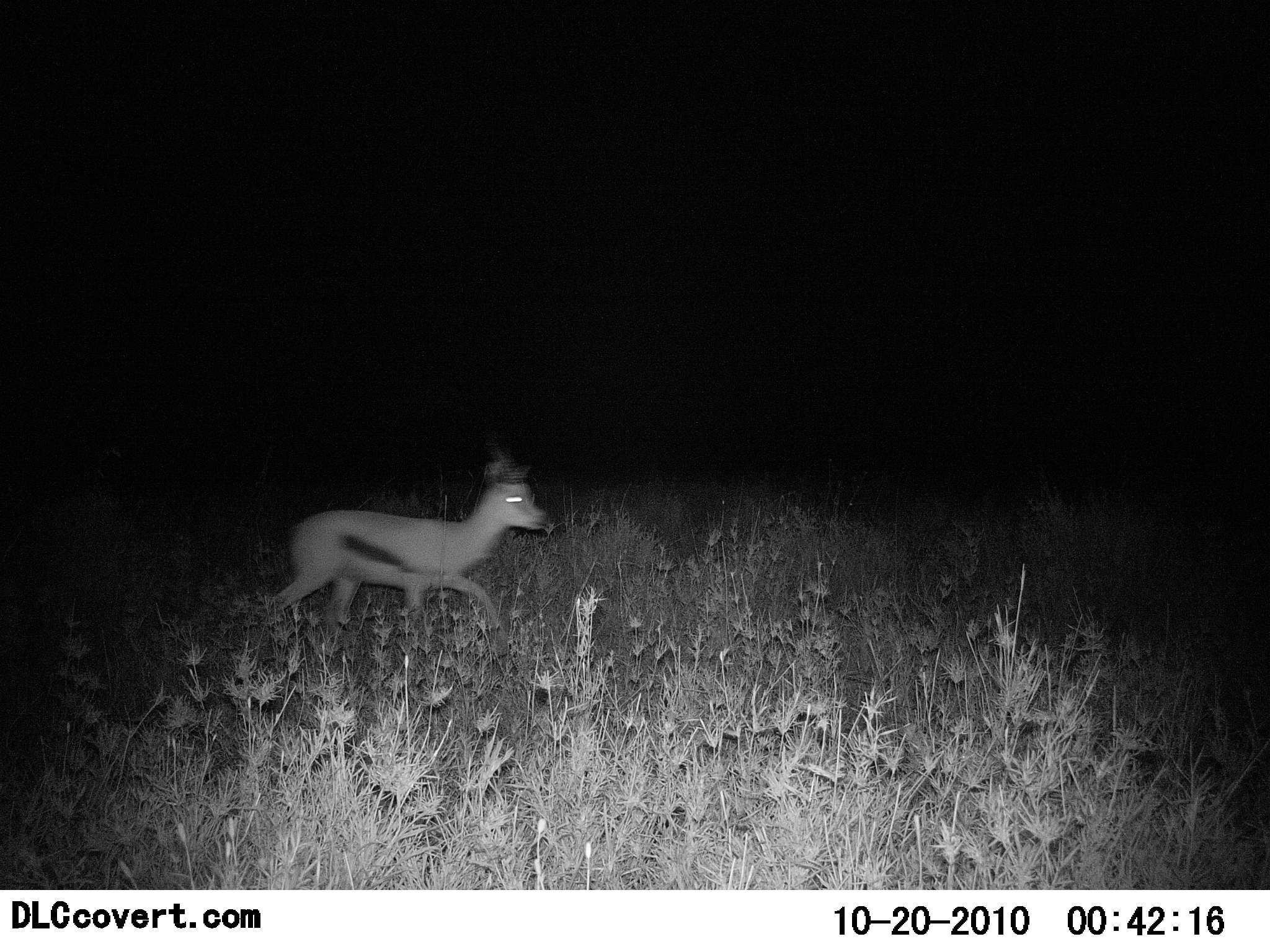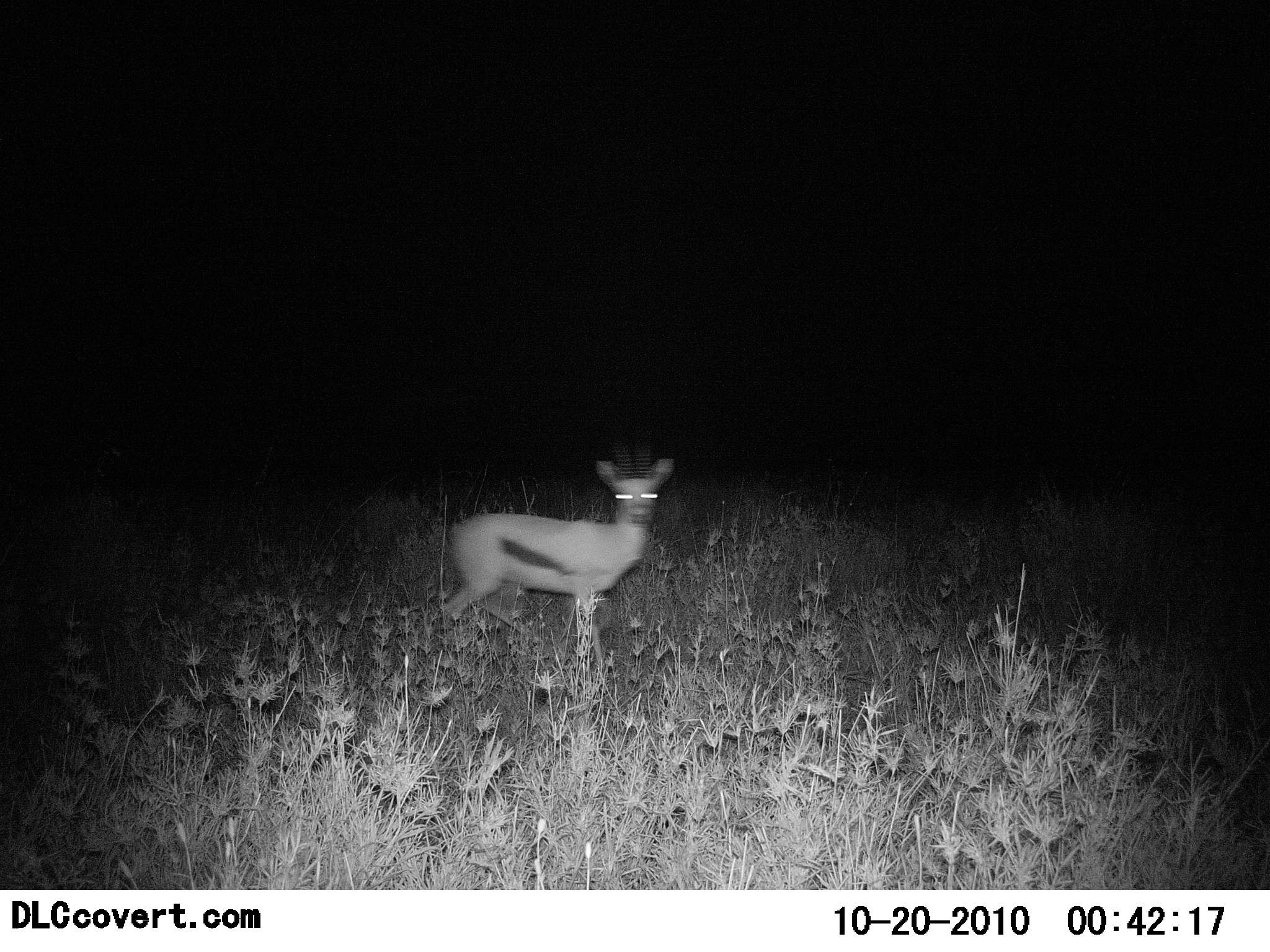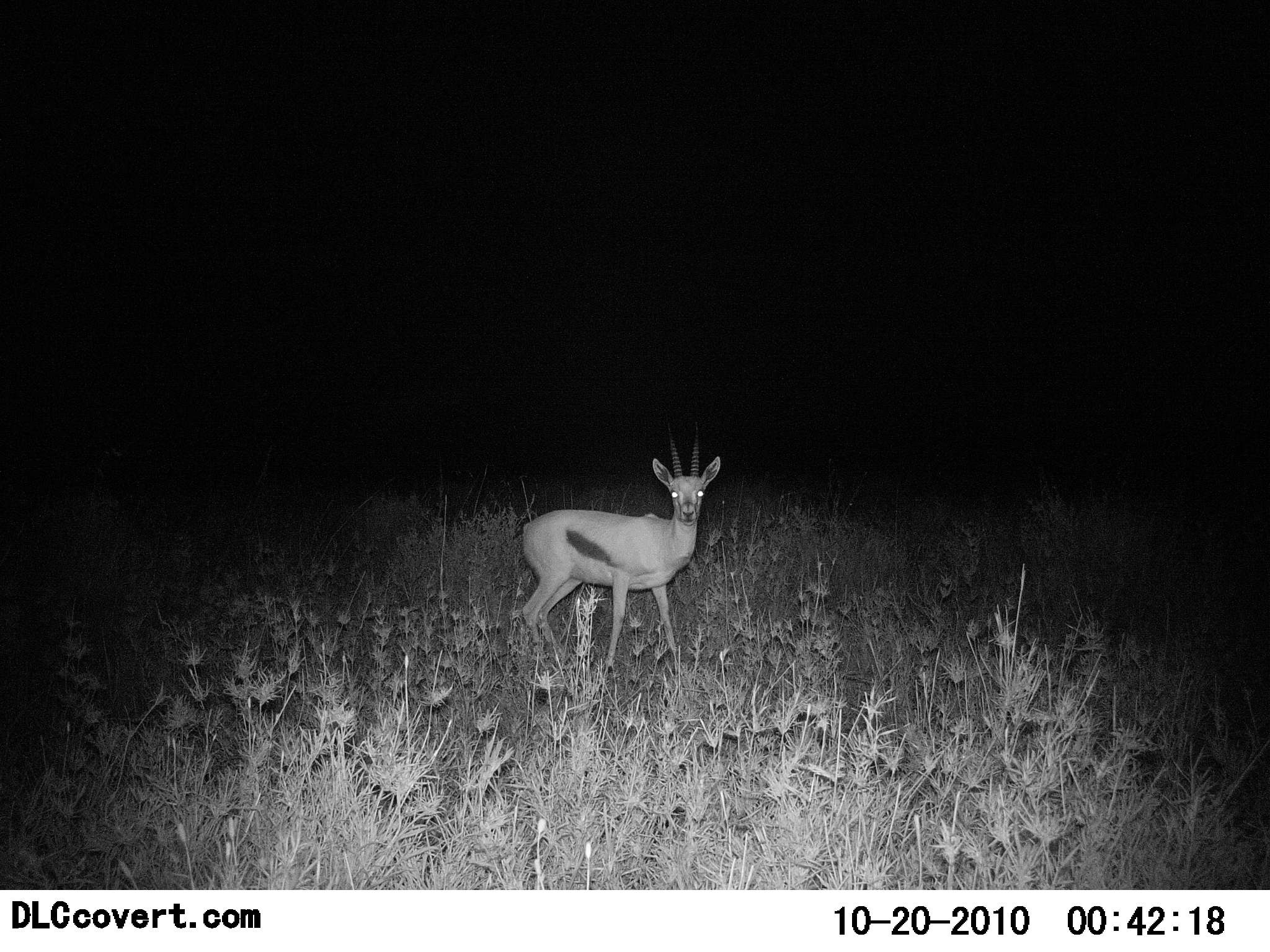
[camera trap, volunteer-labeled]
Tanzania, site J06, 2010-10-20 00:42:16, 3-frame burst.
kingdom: Animalia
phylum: Chordata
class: Mammalia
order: Artiodactyla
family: Bovidae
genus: Eudorcas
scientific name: Eudorcas thomsonii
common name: thomson's gazelle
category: gazellethomsons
Gazellethomsons (thomson's gazelle) (Eudorcas thomsonii), count 1. Behavior (volunteer vote fractions): standing 27%, resting 0%, moving 73%, interacting 0%. Young present (vote fraction): 7%. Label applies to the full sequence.